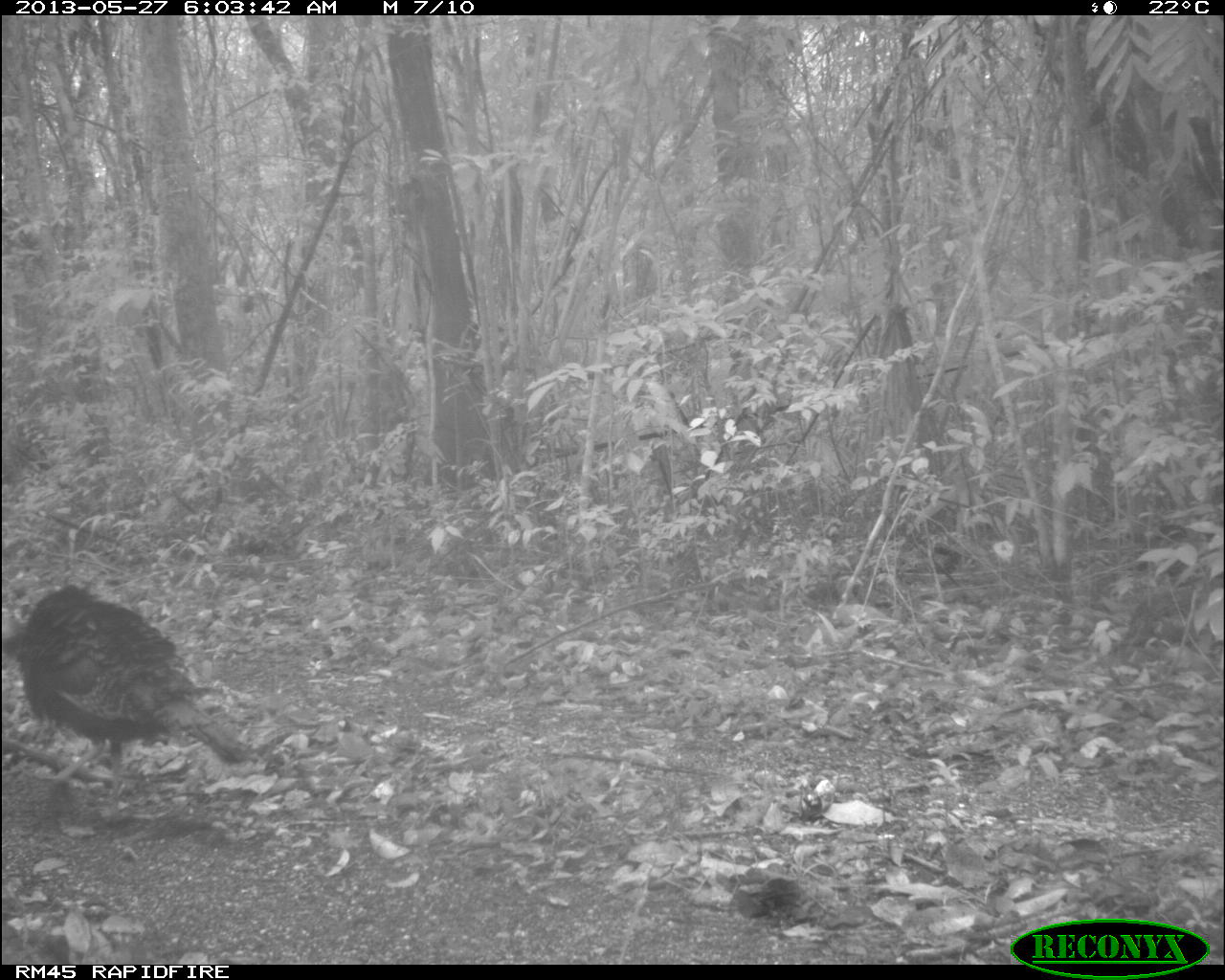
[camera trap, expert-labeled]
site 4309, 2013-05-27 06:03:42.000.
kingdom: Animalia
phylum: Chordata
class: Aves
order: Galliformes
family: Phasianidae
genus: Meleagris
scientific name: Meleagris ocellata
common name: ocellated turkey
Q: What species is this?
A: Meleagris ocellata (ocellated turkey).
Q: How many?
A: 1.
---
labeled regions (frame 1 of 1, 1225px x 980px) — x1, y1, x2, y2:
meleagris ocellata: 14, 583, 253, 816